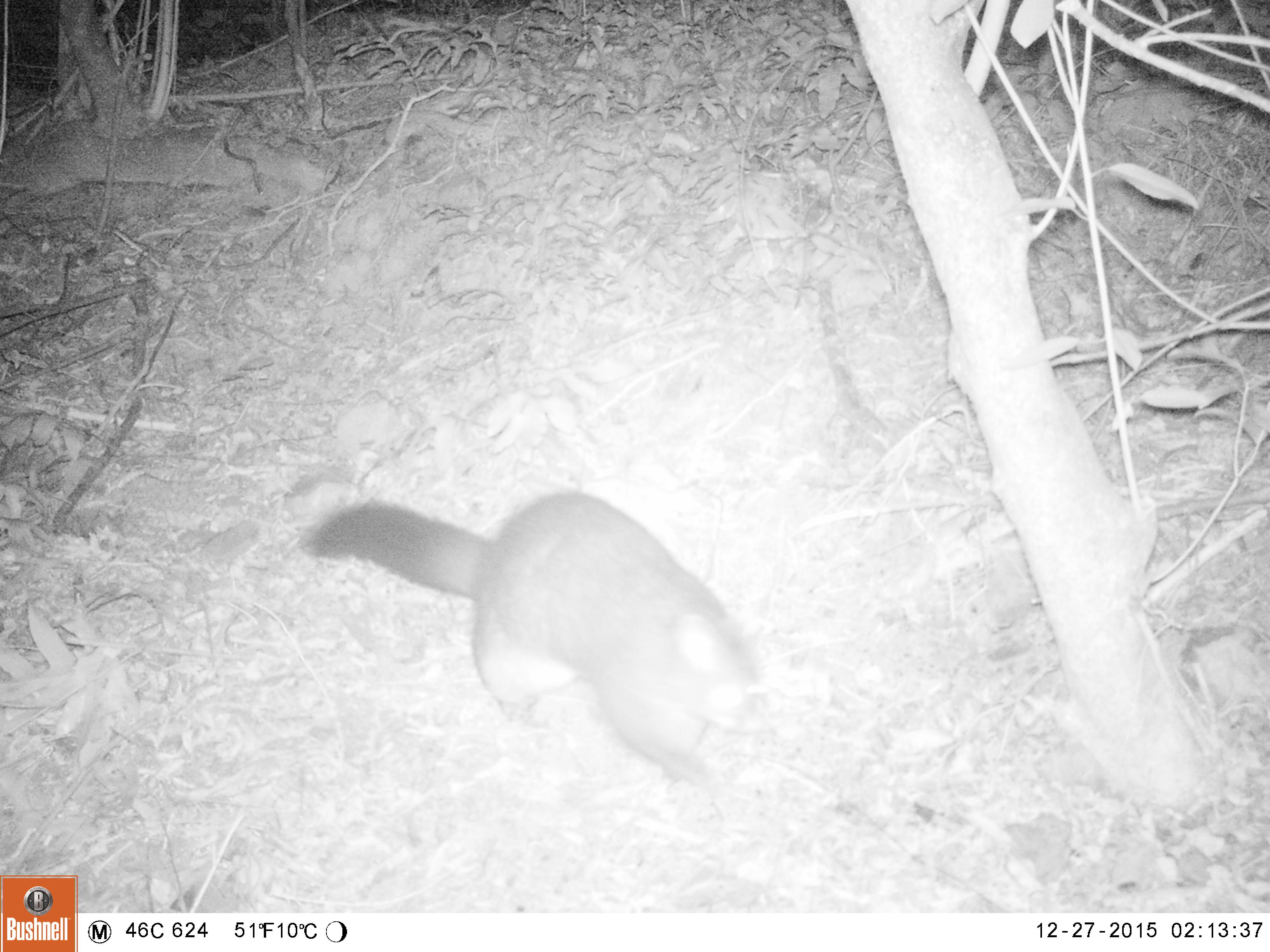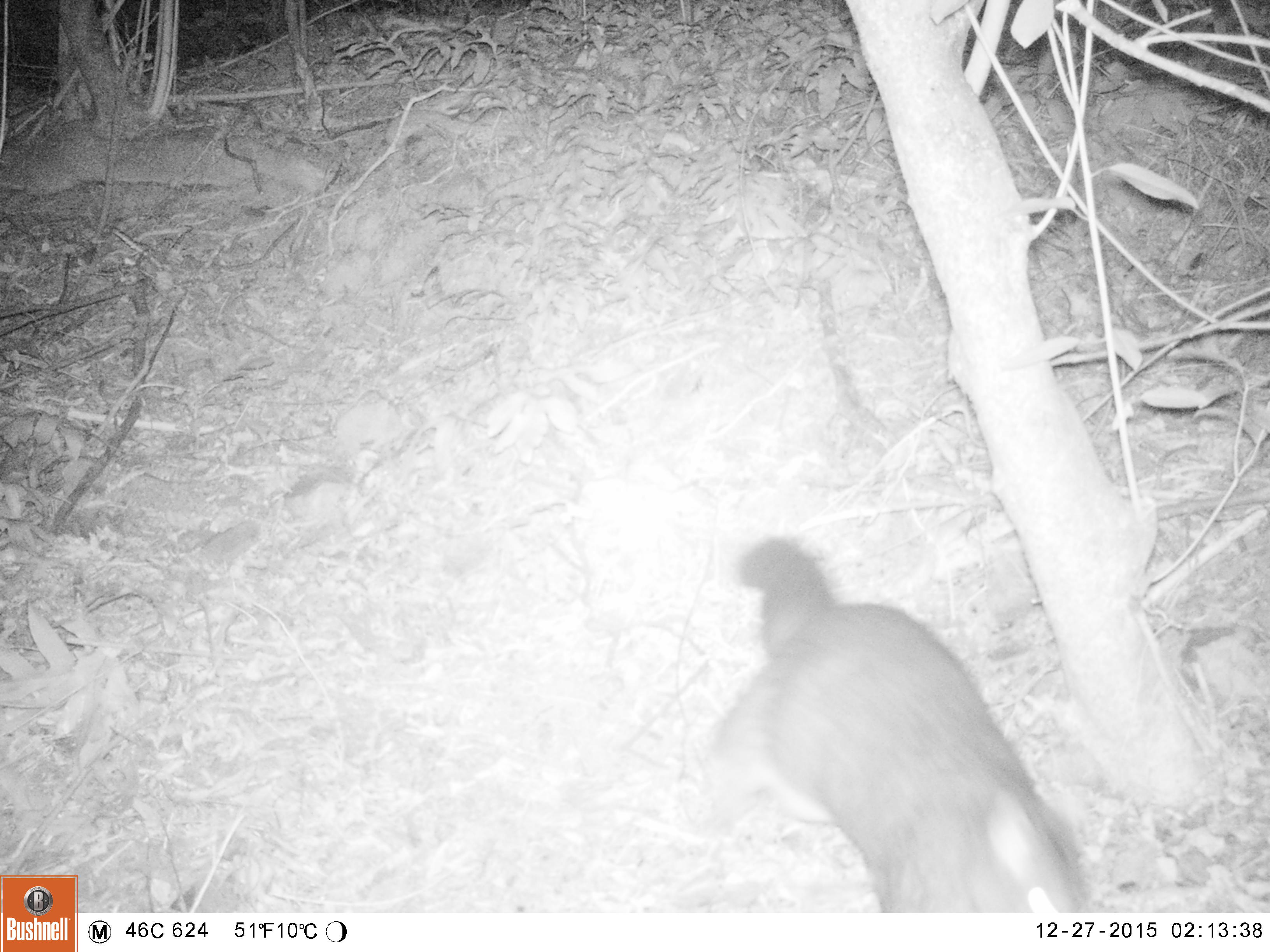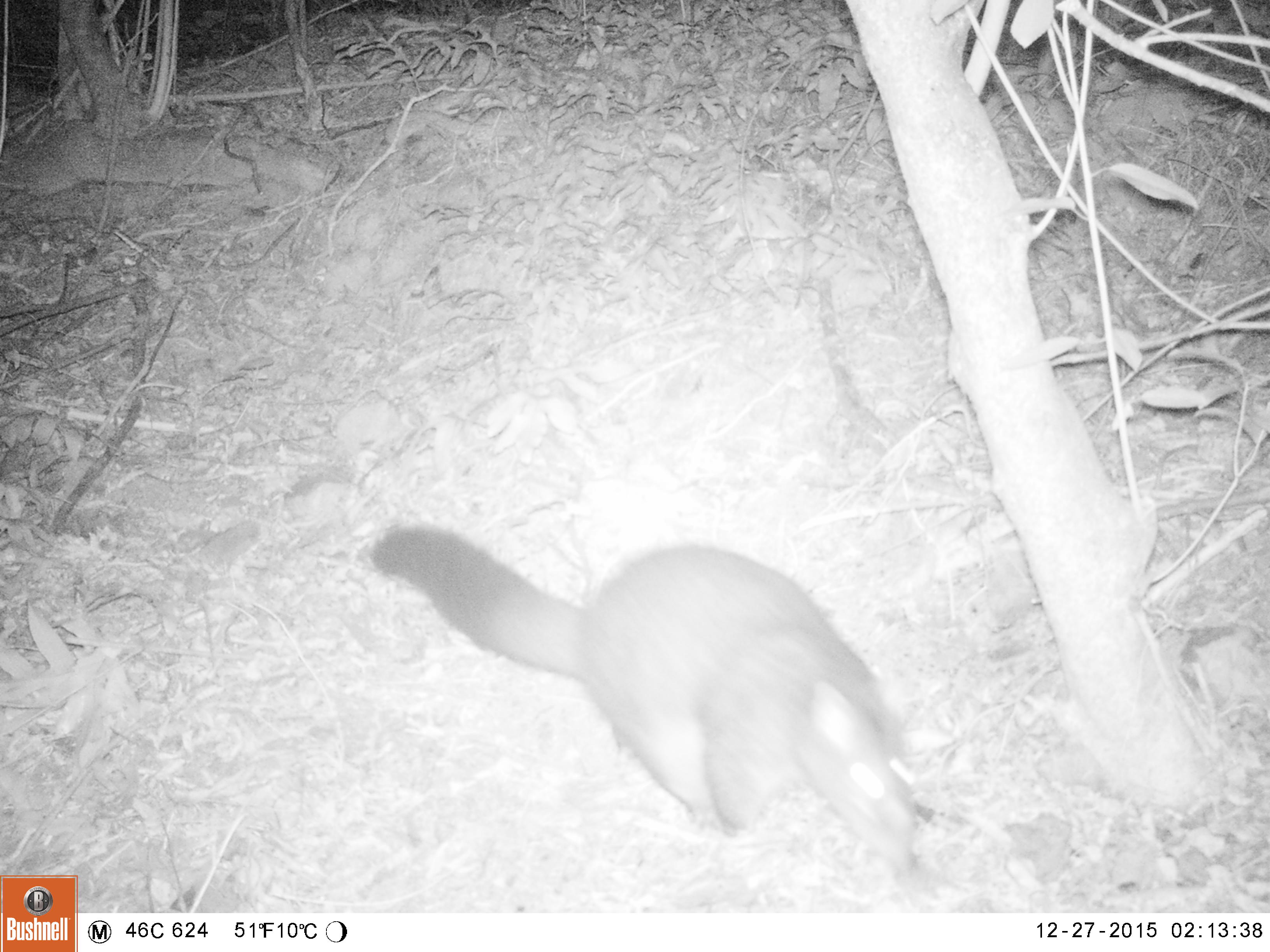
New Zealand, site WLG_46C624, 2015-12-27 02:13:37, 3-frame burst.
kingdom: Animalia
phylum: Chordata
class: Mammalia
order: Diprotodontia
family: Phalangeridae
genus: Trichosurus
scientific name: Trichosurus vulpecula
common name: common brushtail possum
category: possum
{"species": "possum (common brushtail possum) (Trichosurus vulpecula)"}